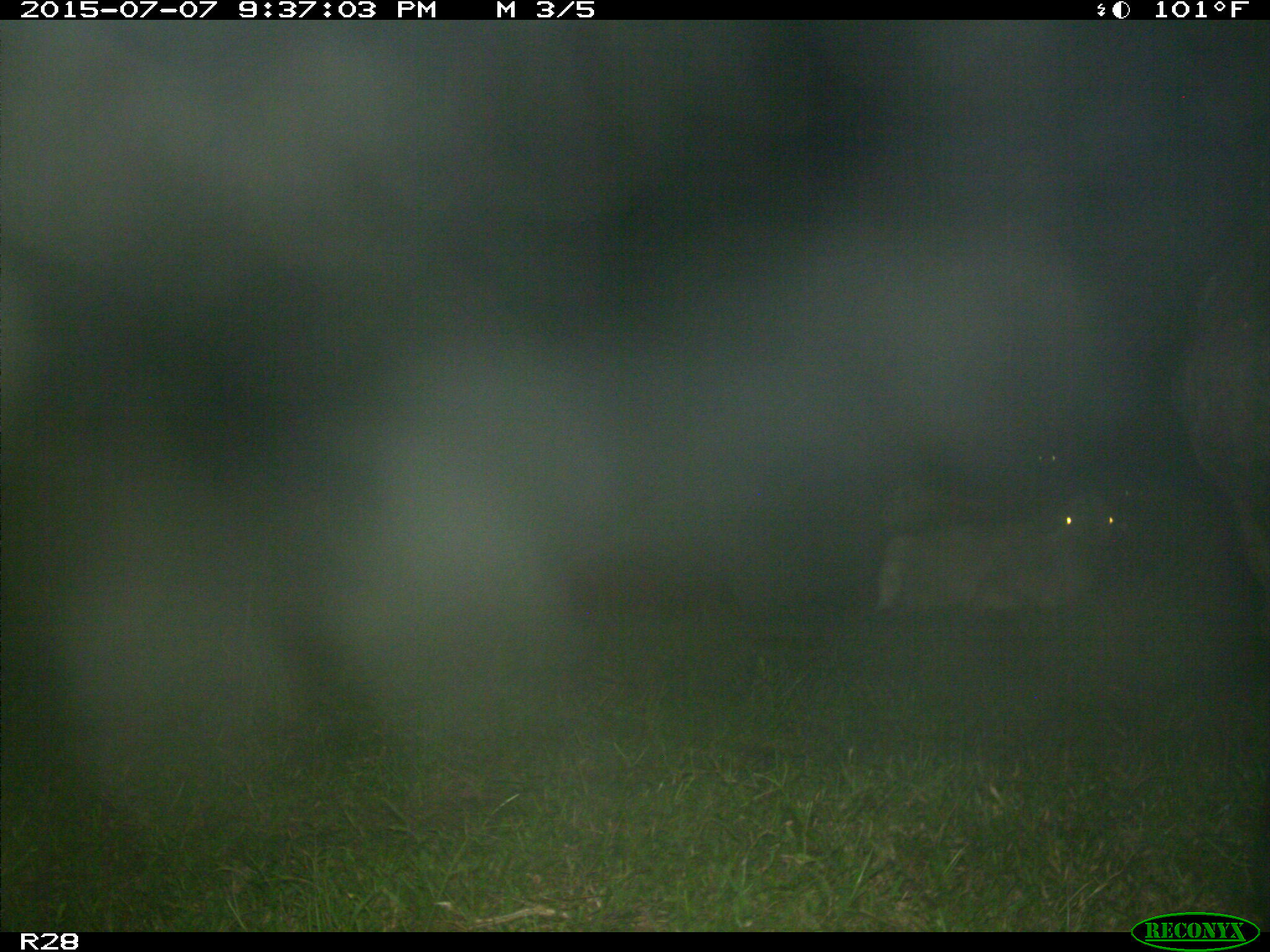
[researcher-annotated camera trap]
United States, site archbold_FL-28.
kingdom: Animalia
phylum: Chordata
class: Mammalia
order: Artiodactyla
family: Bovidae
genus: Bos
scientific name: Bos taurus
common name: domestic cow